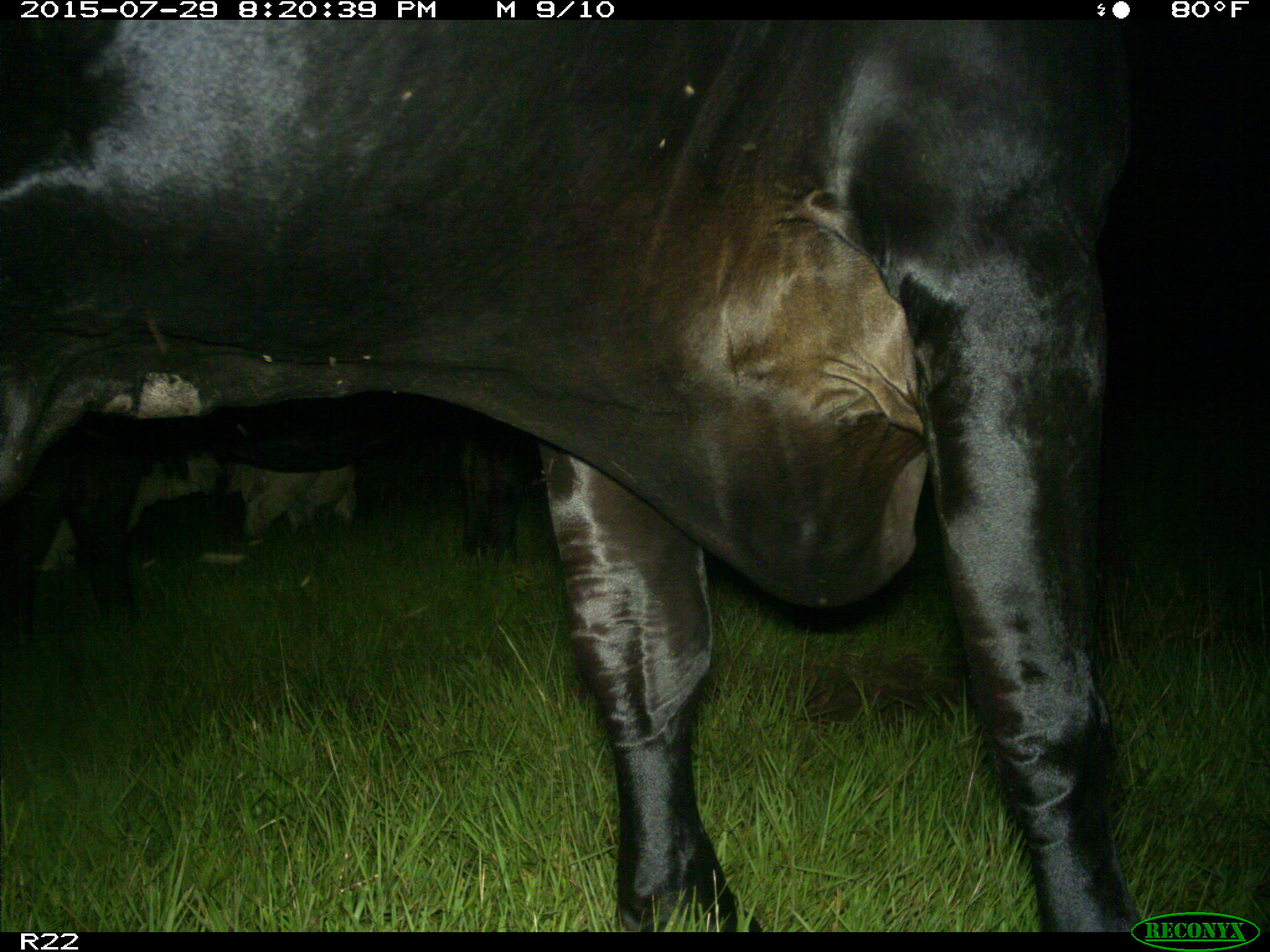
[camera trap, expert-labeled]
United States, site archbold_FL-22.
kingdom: Animalia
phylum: Chordata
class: Mammalia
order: Artiodactyla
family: Bovidae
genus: Bos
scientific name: Bos taurus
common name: domestic cow